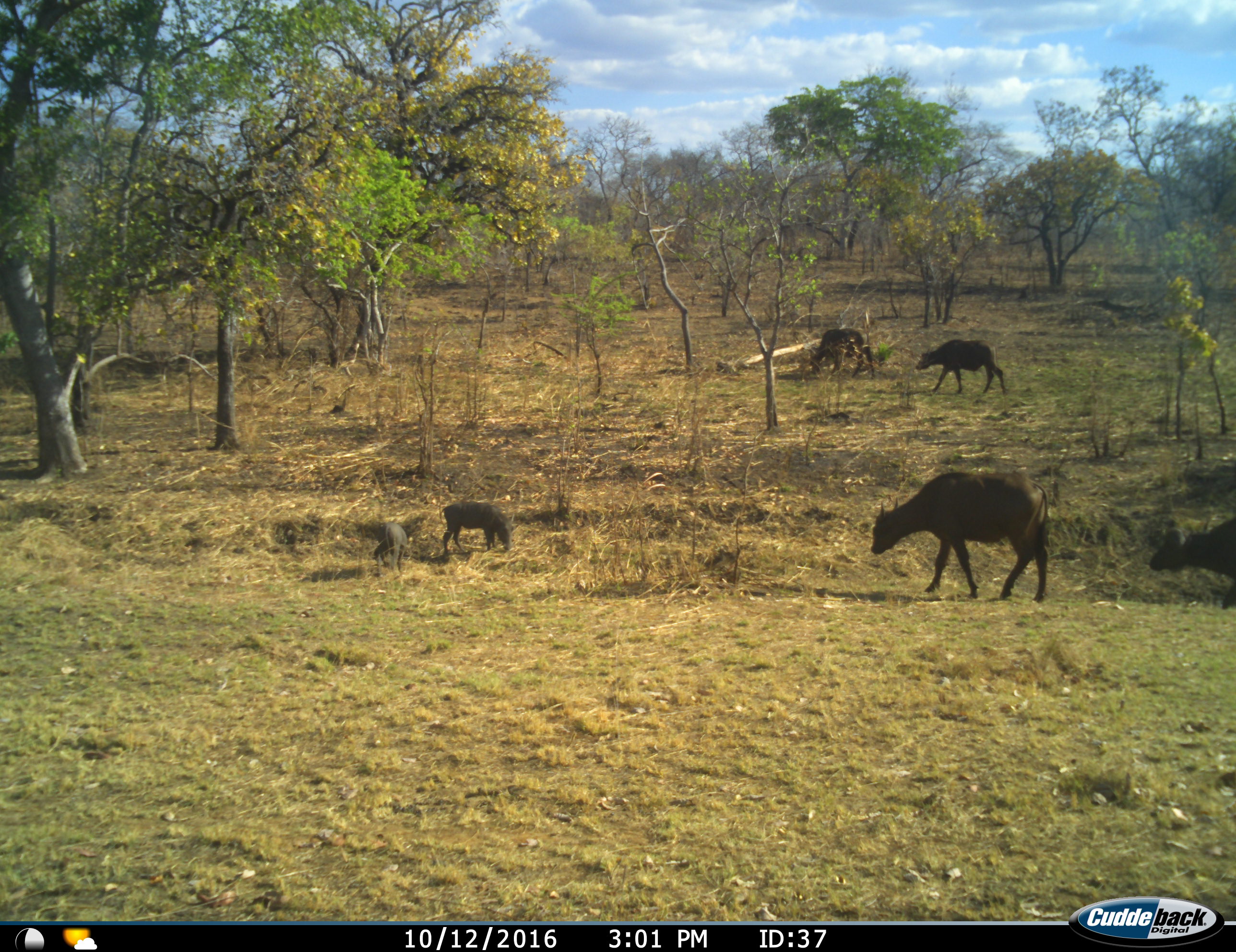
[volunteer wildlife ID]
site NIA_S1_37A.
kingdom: Animalia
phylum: Chordata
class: Mammalia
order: Artiodactyla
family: Bovidae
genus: Syncerus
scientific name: Syncerus caffer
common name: african buffalo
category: buffalo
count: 4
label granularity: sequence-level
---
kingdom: Animalia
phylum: Chordata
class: Mammalia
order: Artiodactyla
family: Suidae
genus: Phacochoerus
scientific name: Phacochoerus africanus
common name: warthog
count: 2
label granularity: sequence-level